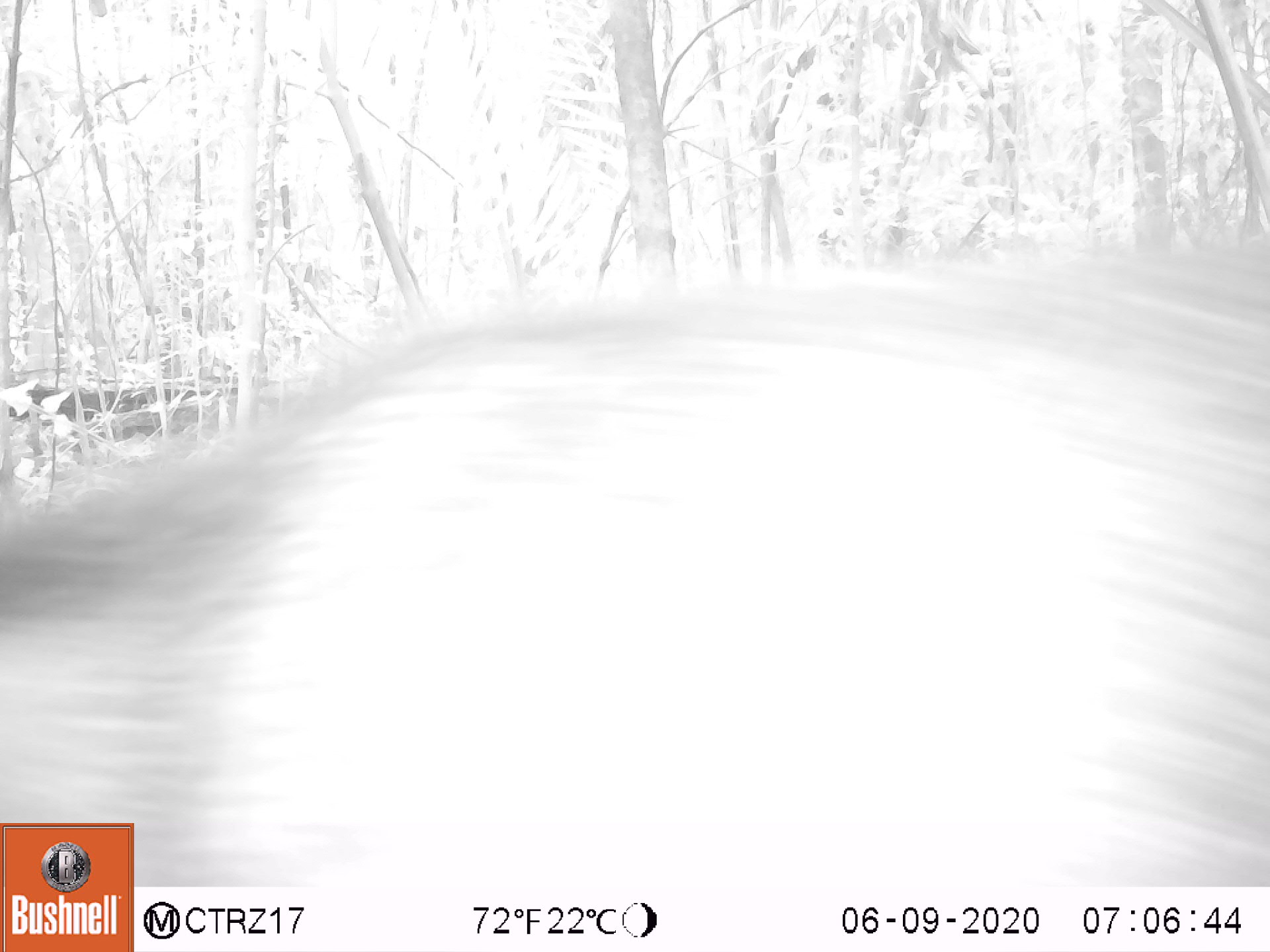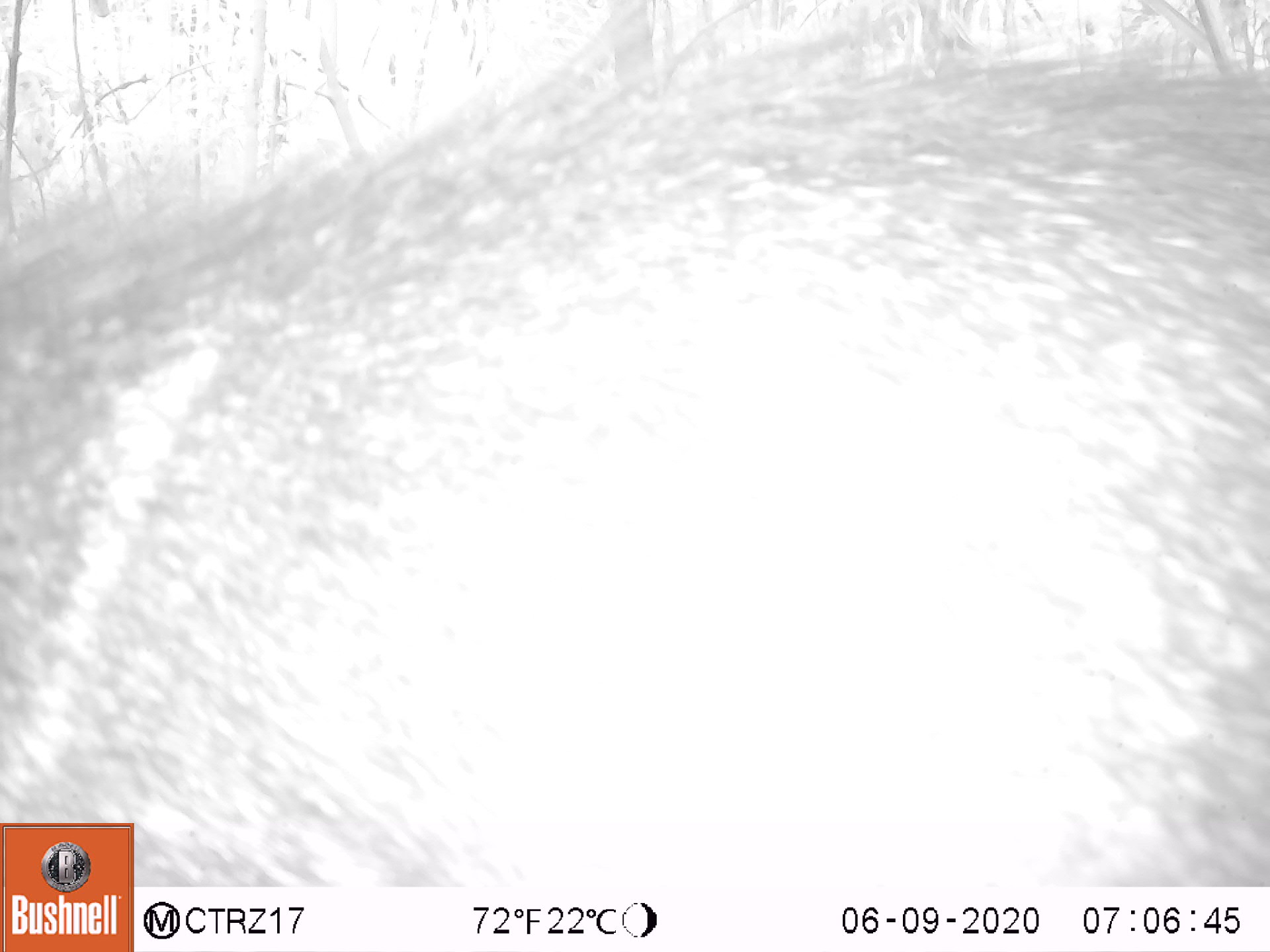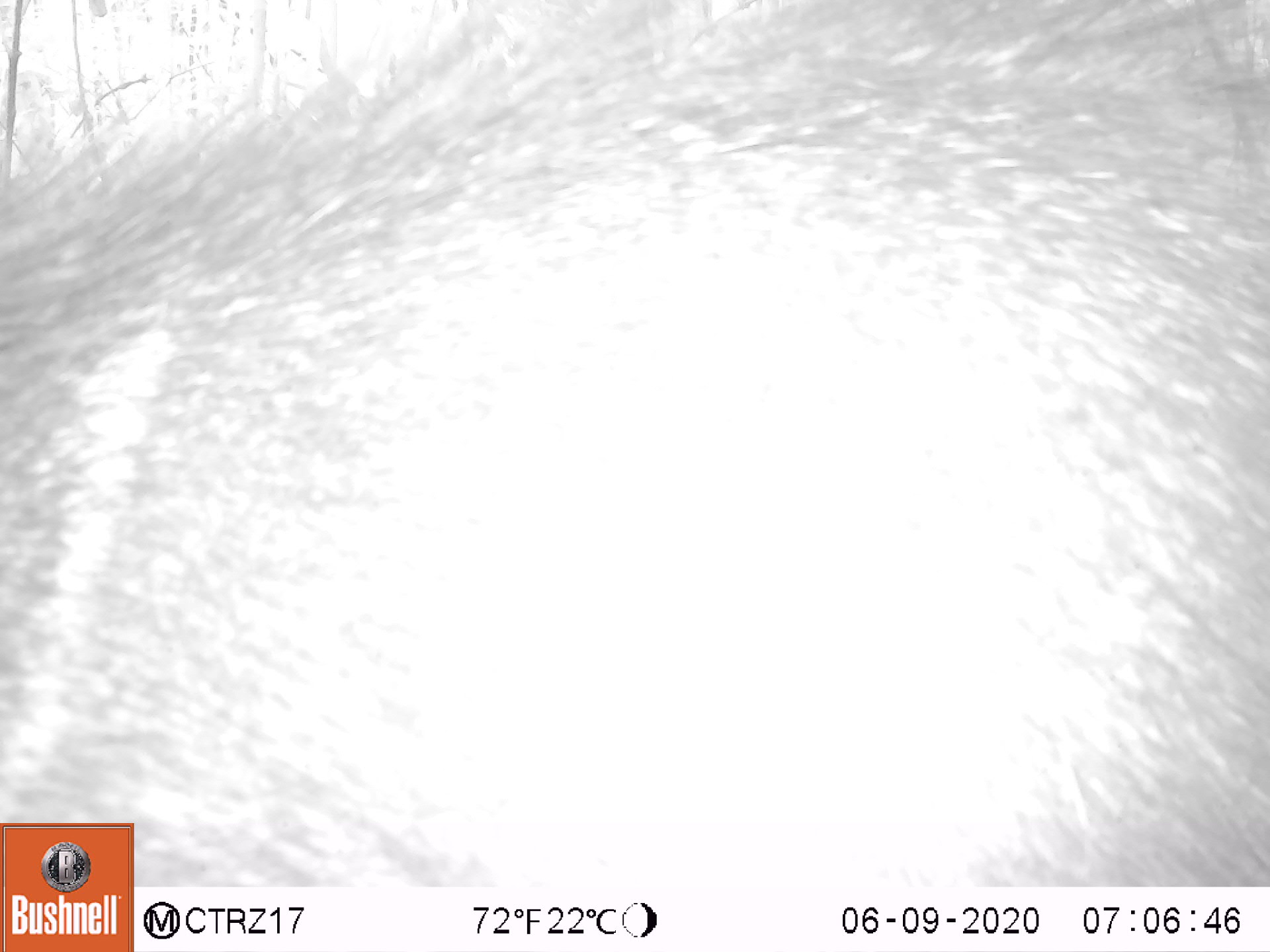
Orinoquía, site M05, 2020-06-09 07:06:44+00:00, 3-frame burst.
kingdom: Animalia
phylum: Chordata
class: Mammalia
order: Artiodactyla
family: Tayassuidae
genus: Pecari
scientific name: Pecari tajacu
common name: collared peccary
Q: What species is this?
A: Collared peccary (Pecari tajacu).